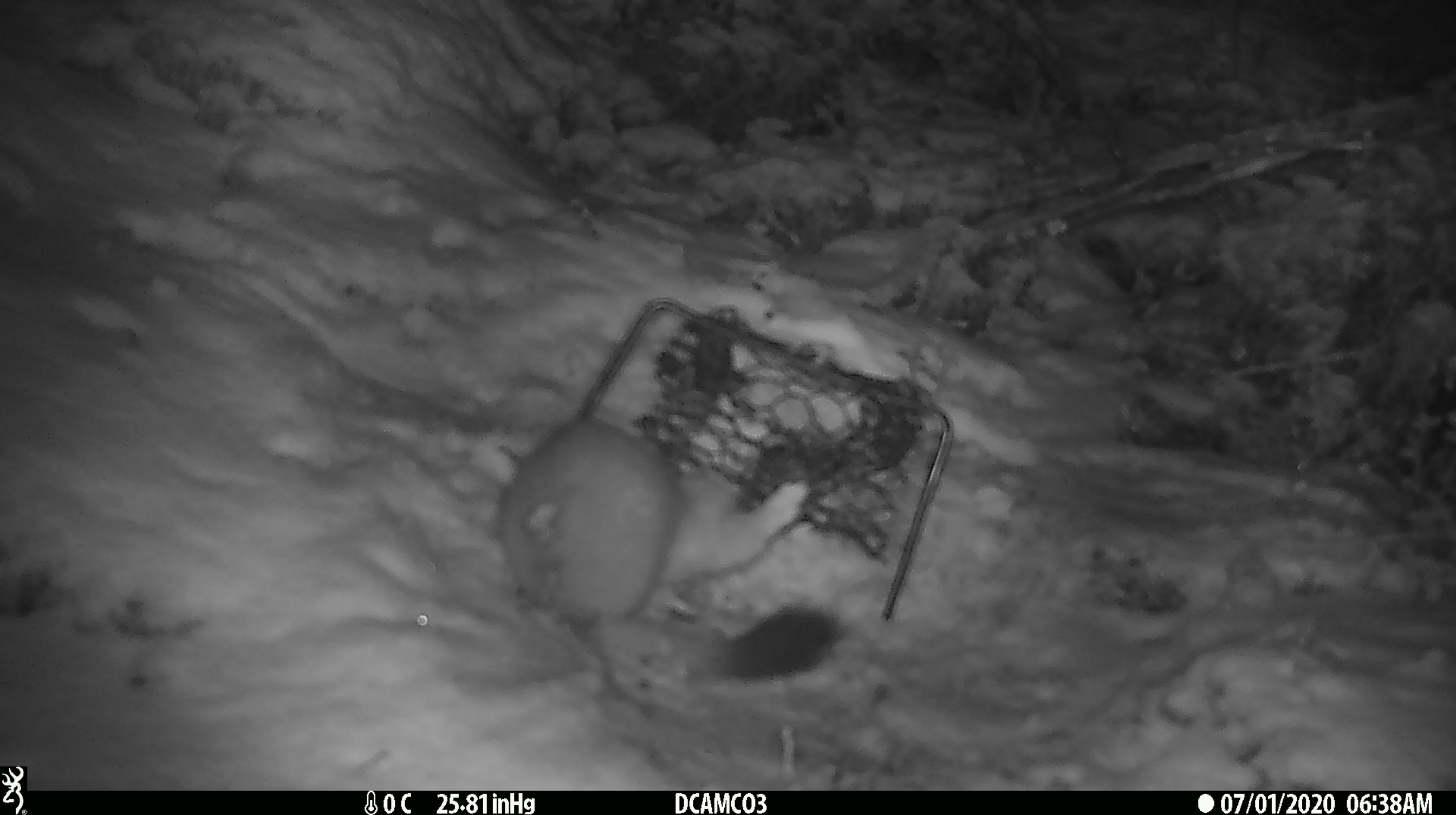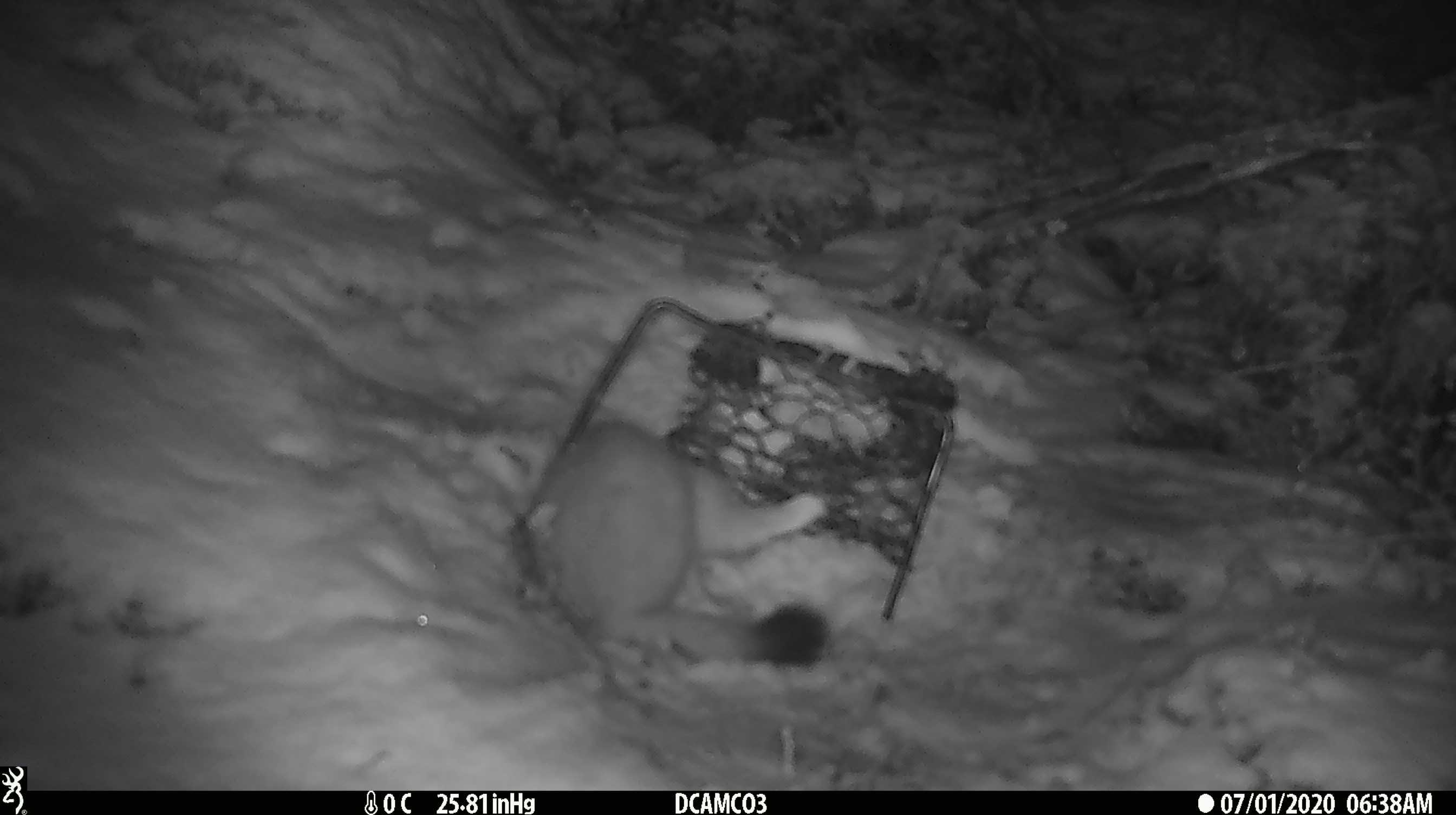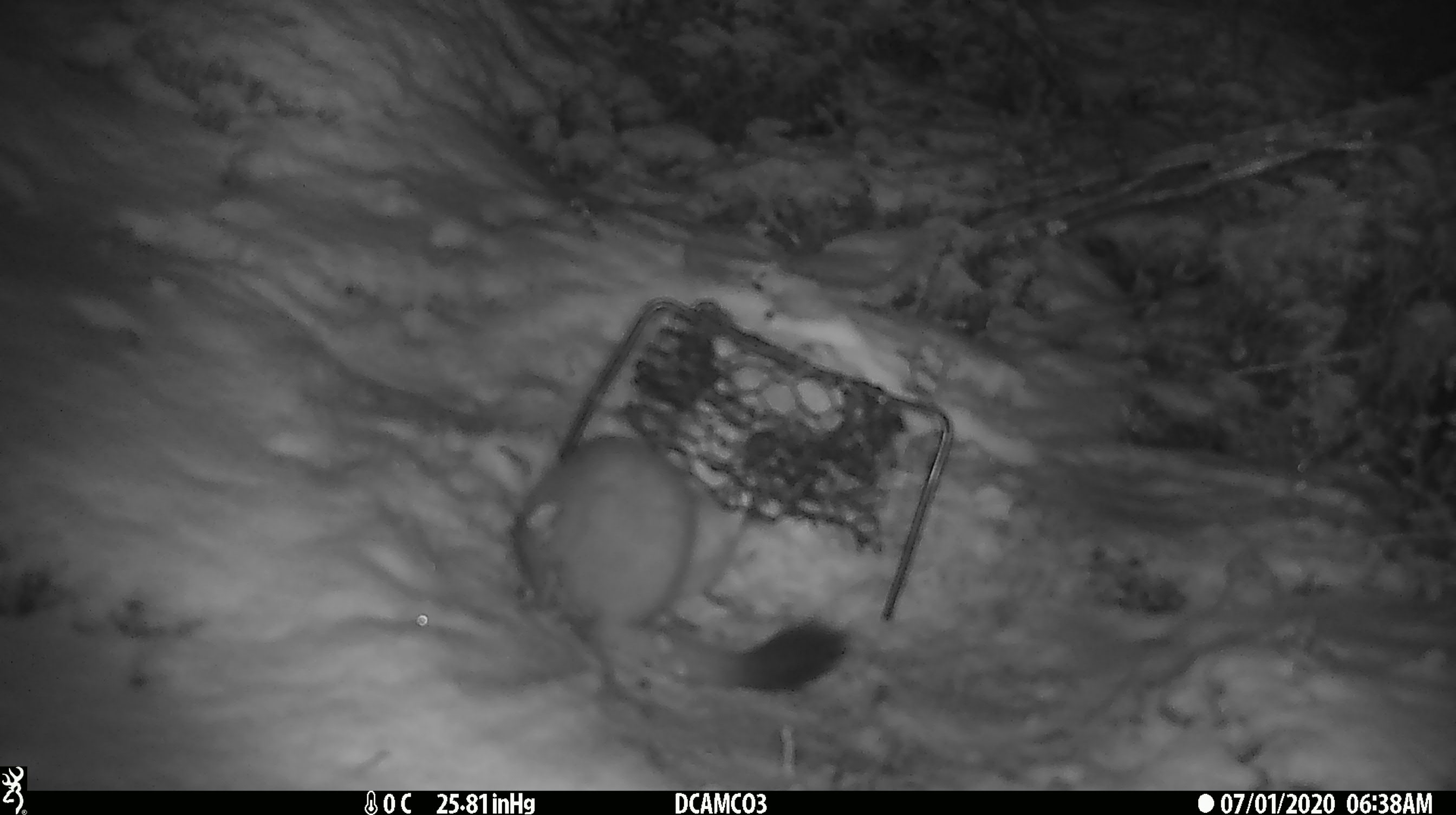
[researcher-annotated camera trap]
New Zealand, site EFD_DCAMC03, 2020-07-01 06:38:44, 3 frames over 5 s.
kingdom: Animalia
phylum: Chordata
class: Mammalia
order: Carnivora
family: Mustelidae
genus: Mustela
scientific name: Mustela erminea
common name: stoat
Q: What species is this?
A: Stoat (Mustela erminea).